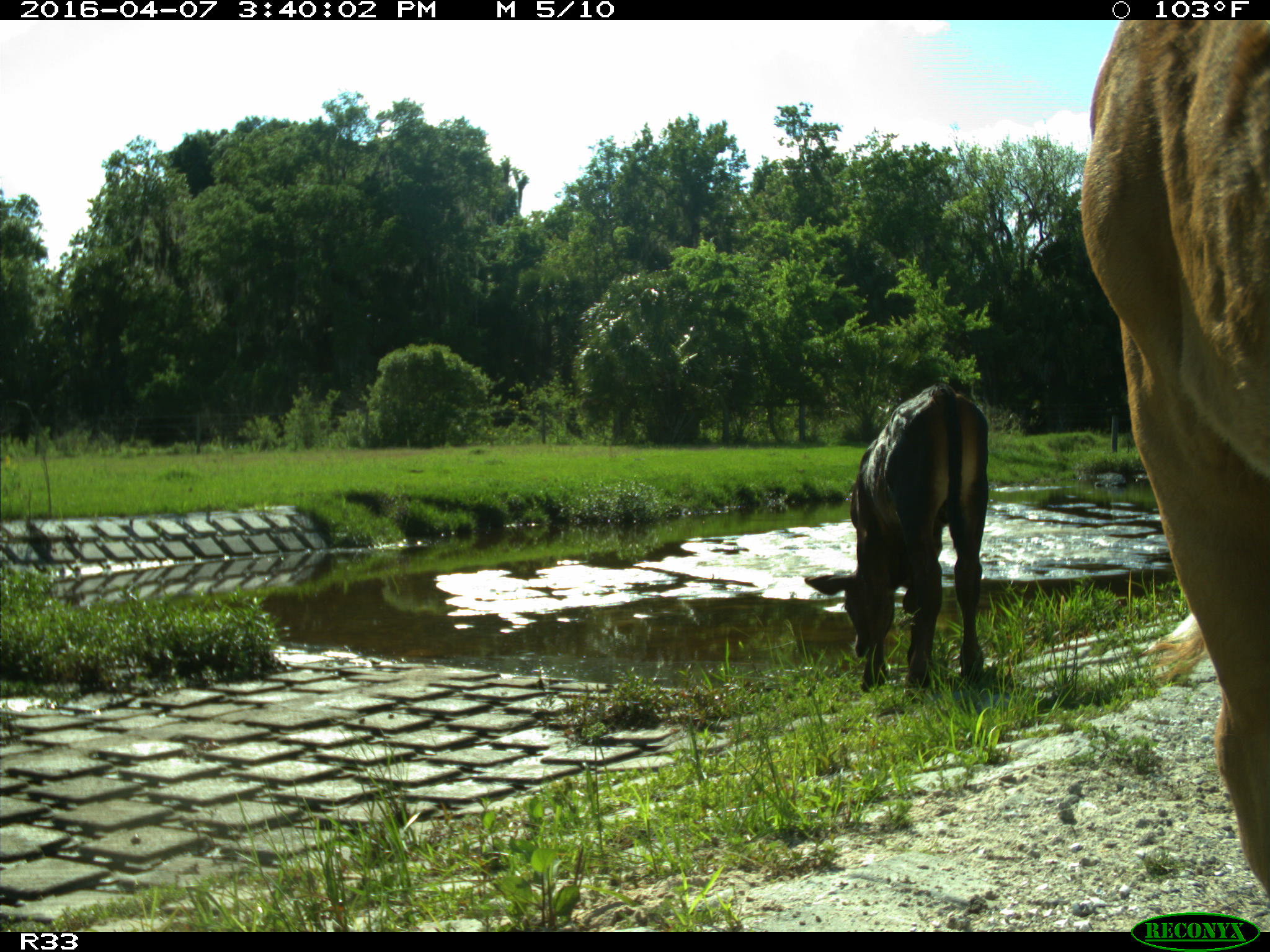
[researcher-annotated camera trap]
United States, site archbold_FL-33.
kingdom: Animalia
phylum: Chordata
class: Mammalia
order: Artiodactyla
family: Bovidae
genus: Bos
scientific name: Bos taurus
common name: domestic cow